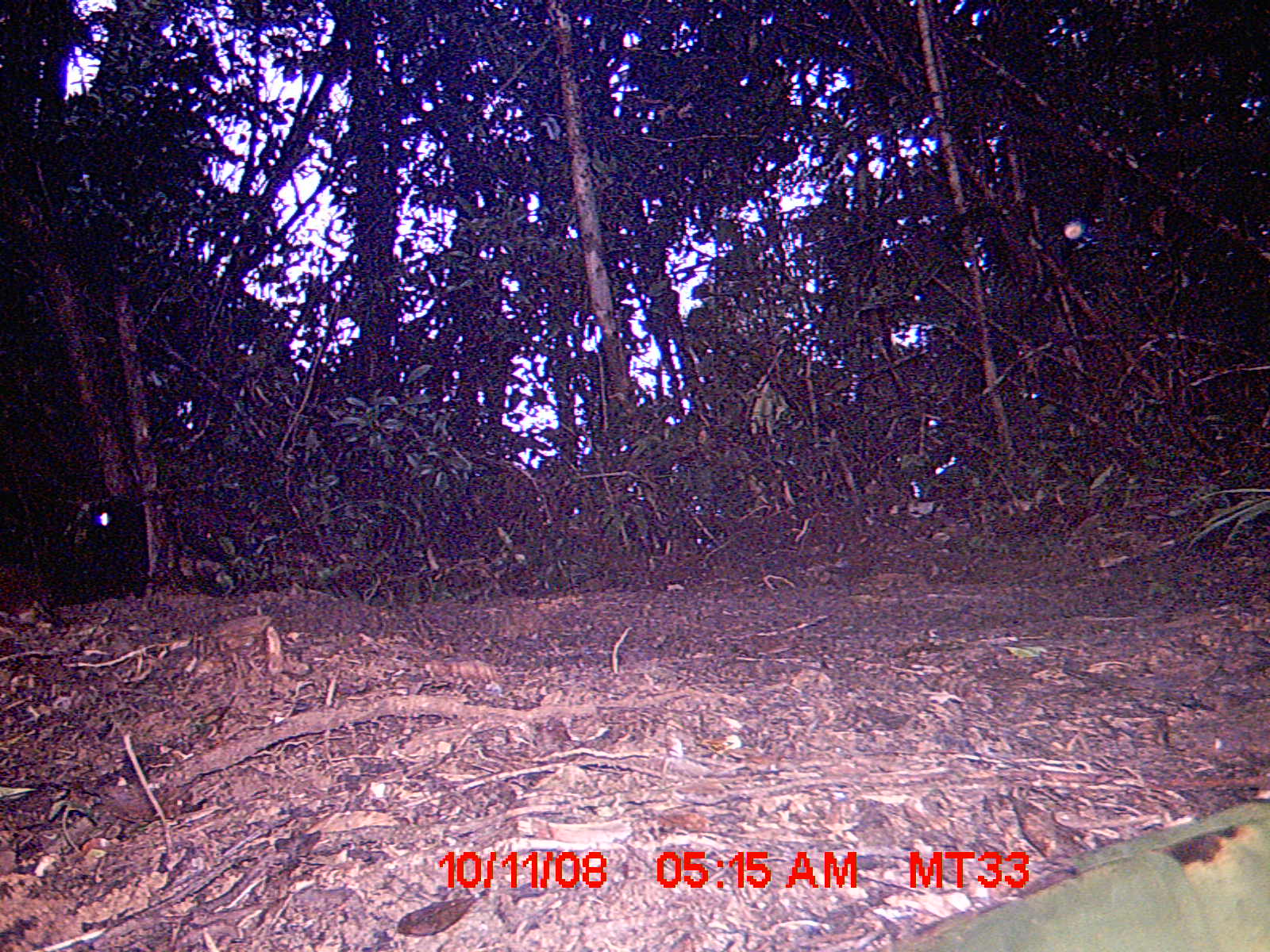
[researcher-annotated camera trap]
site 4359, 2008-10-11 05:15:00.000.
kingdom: Animalia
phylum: Chordata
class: Aves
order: Coraciiformes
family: Brachypteraciidae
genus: Brachypteracias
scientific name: Brachypteracias squamiger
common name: scaly ground-roller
Brachypteracias squamiger (scaly ground-roller), count 1.